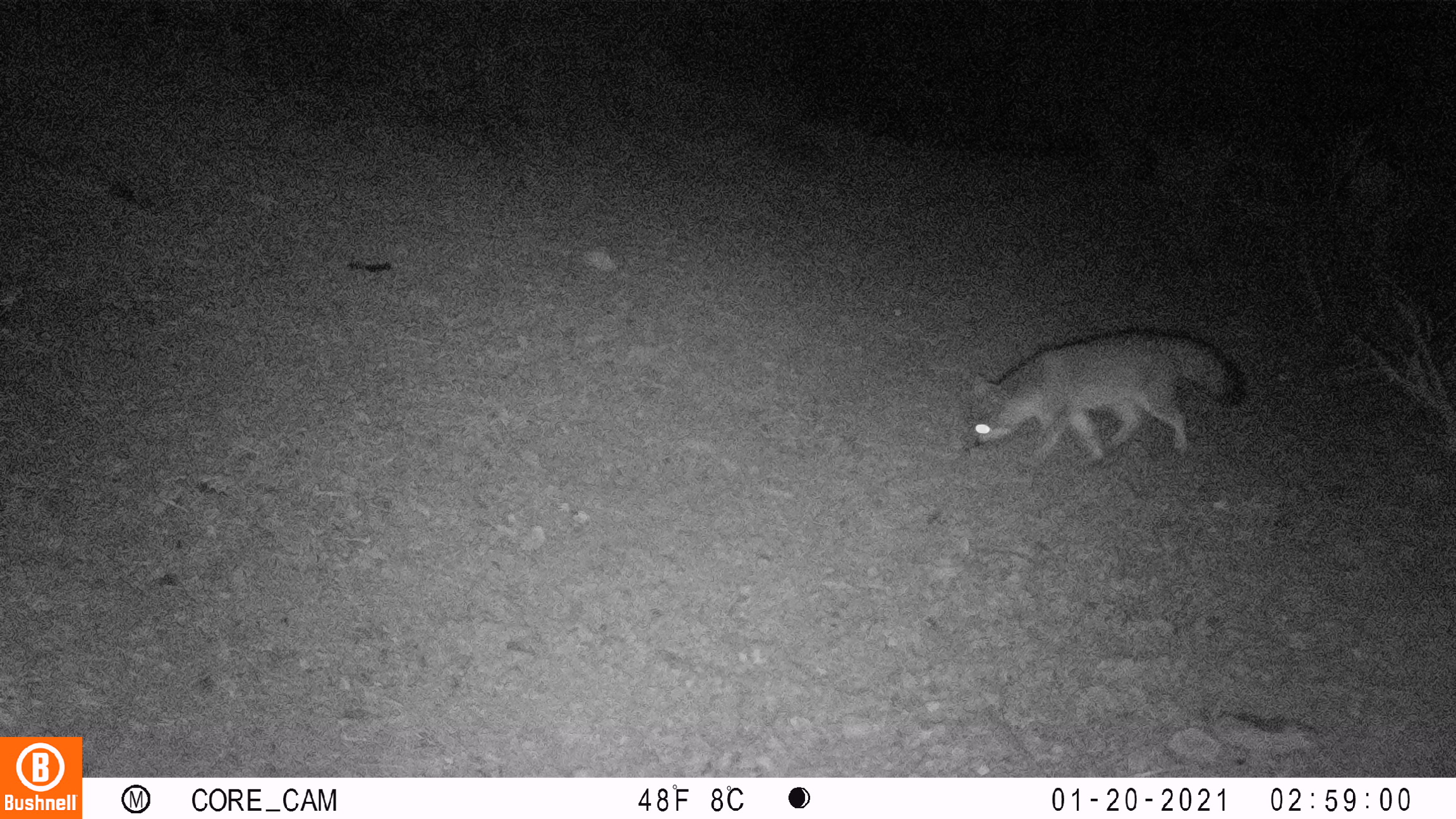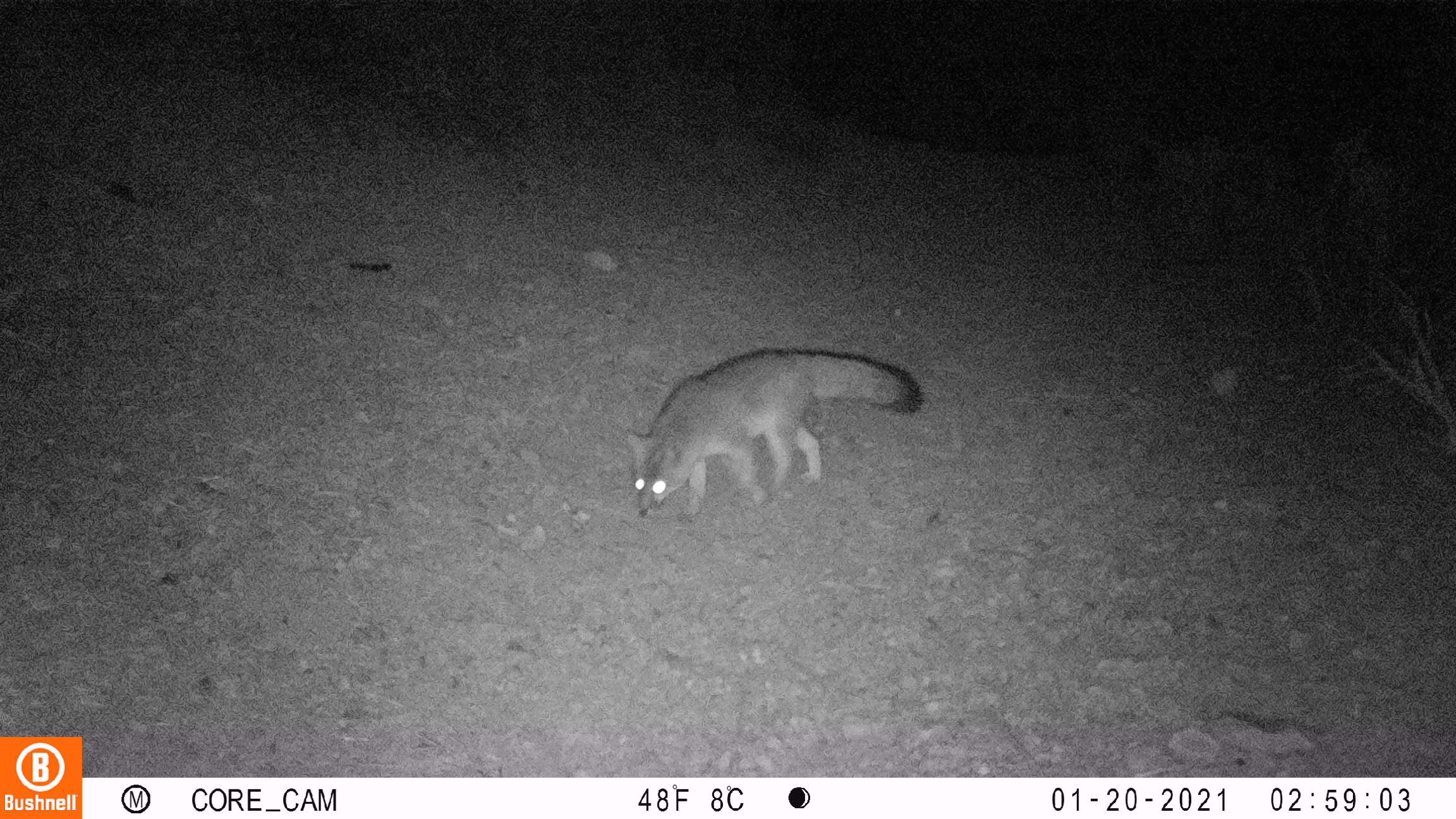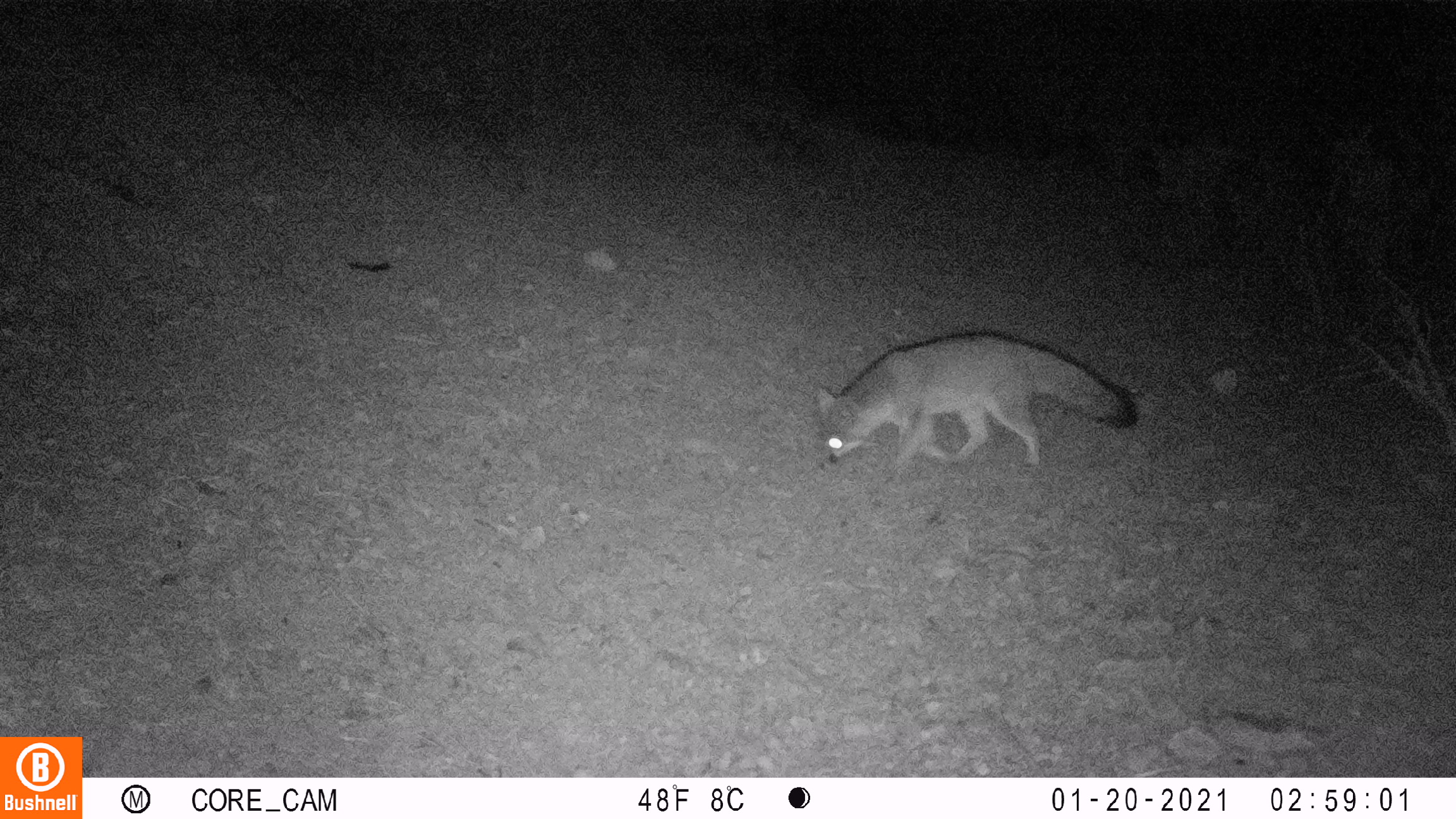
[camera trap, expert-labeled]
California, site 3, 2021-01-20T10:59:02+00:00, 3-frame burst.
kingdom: Animalia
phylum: Chordata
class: Mammalia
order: Carnivora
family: Canidae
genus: Urocyon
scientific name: Urocyon cinereoargenteus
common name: gray fox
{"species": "gray fox (Urocyon cinereoargenteus)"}